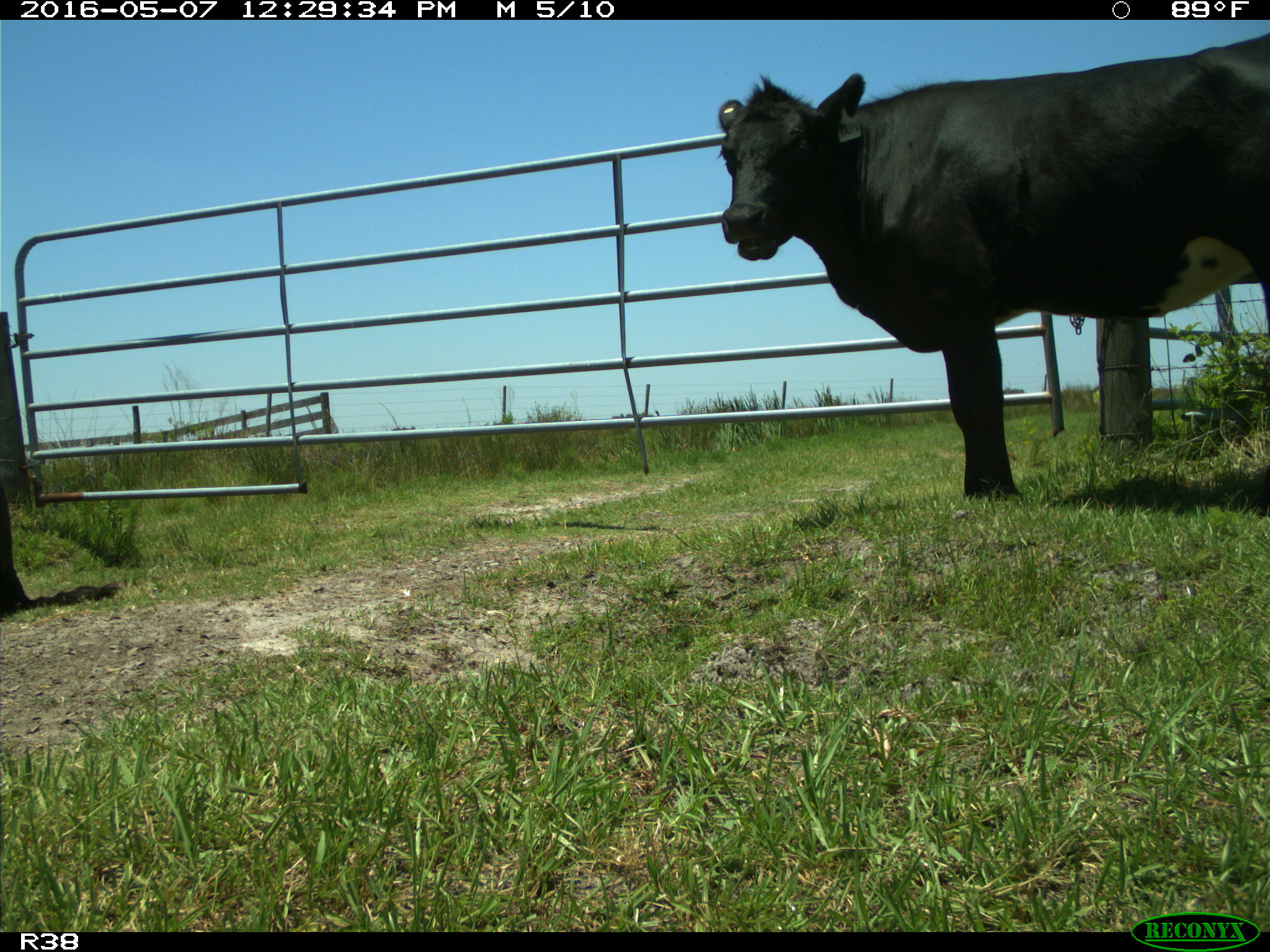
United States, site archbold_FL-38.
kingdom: Animalia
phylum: Chordata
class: Mammalia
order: Artiodactyla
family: Bovidae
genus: Bos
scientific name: Bos taurus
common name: domestic cow